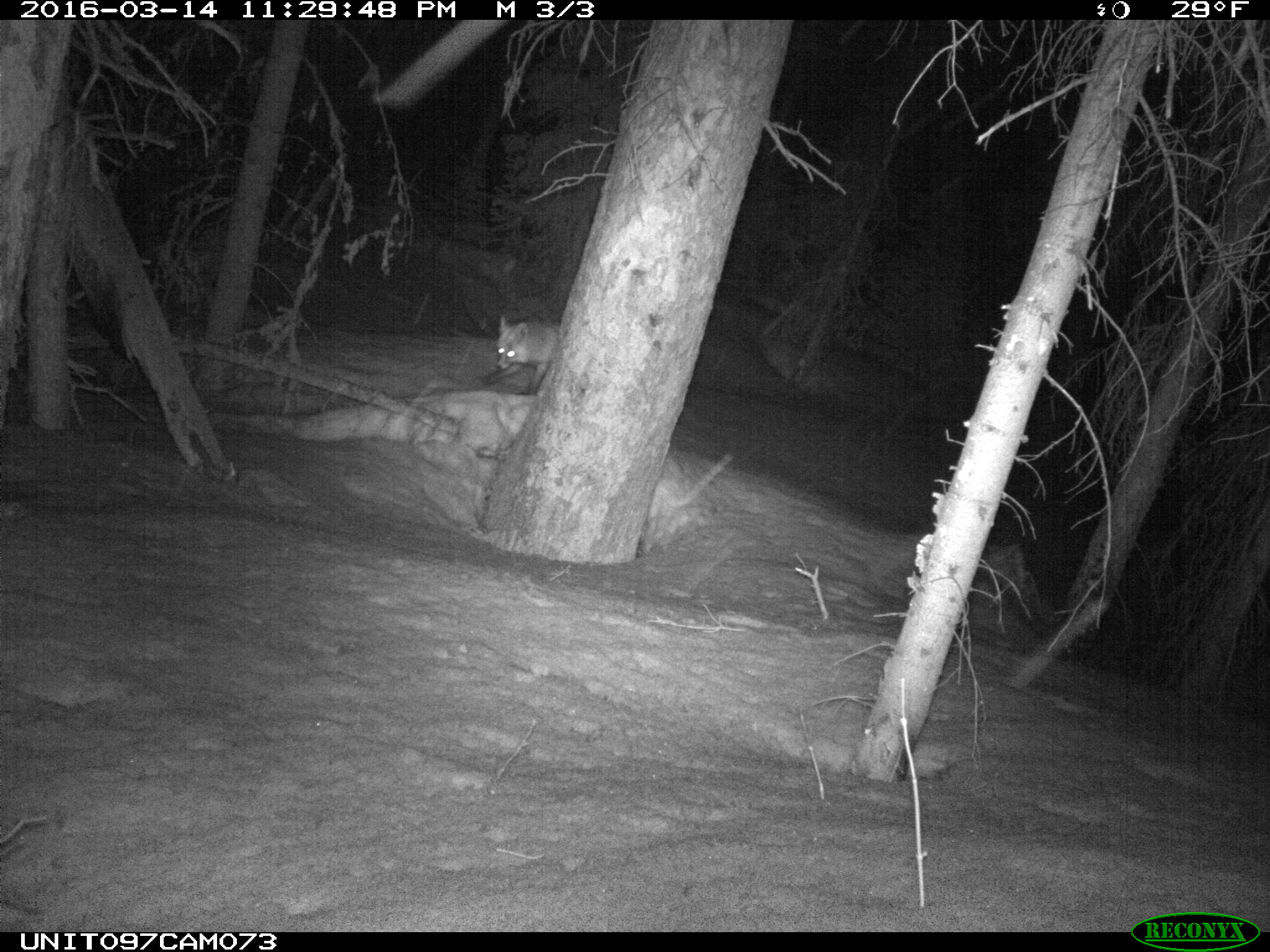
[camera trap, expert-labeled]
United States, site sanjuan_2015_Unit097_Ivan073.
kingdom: Animalia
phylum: Chordata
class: Mammalia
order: Carnivora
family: Canidae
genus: Vulpes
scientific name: Vulpes vulpes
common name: red fox